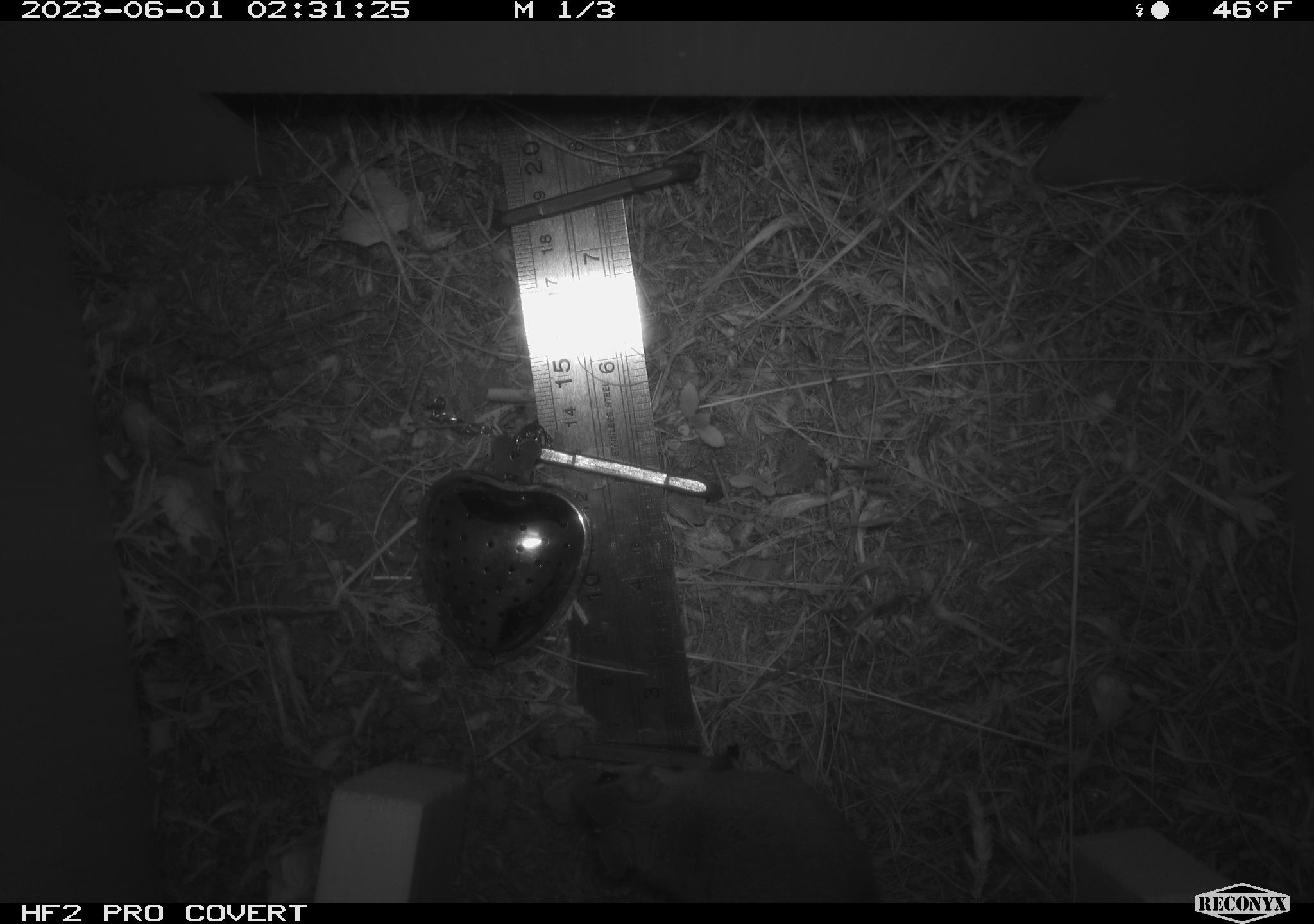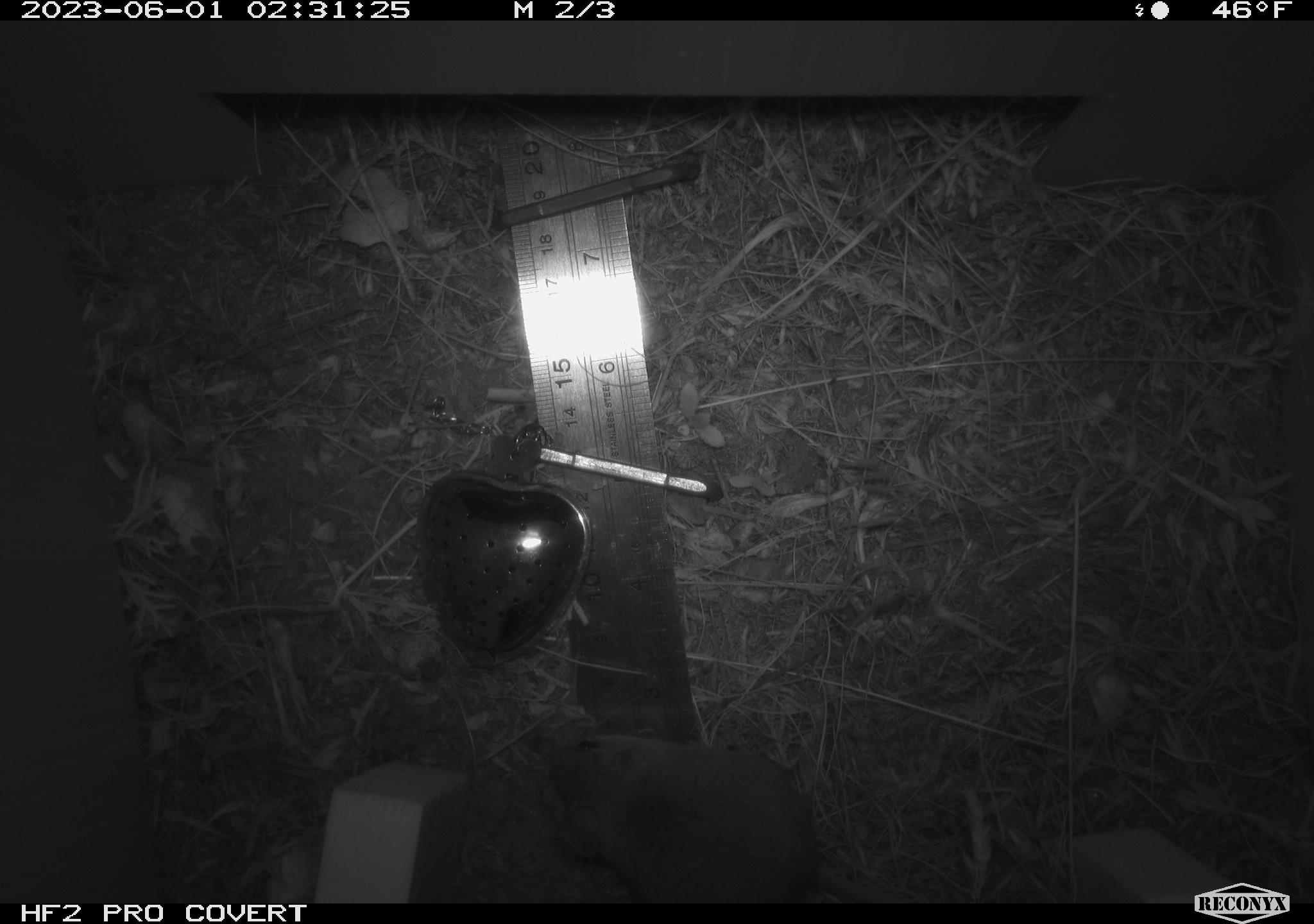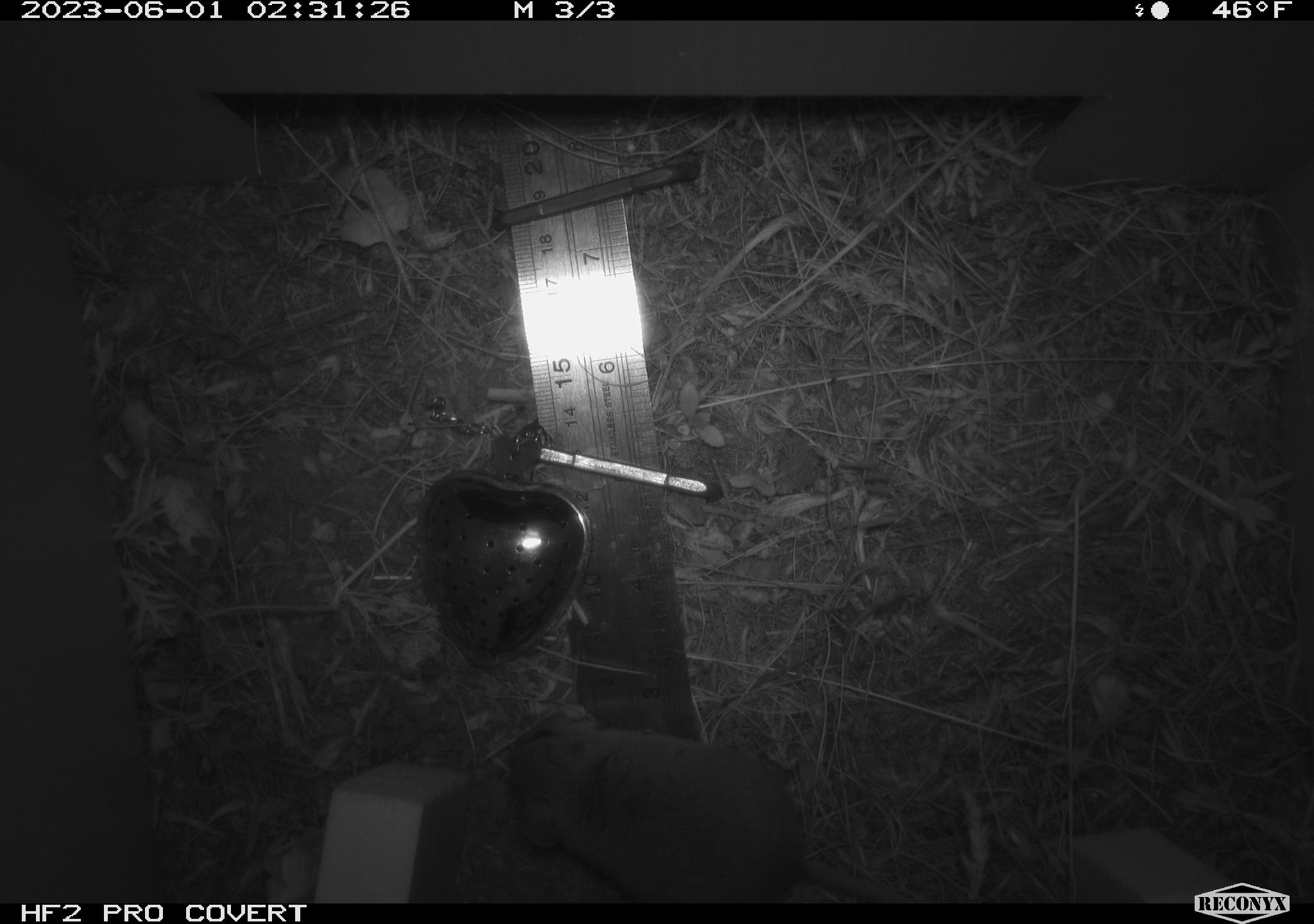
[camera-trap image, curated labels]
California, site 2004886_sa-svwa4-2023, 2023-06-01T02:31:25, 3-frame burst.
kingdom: Animalia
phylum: Chordata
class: Mammalia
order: Rodentia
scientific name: Rodentia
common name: mouse species